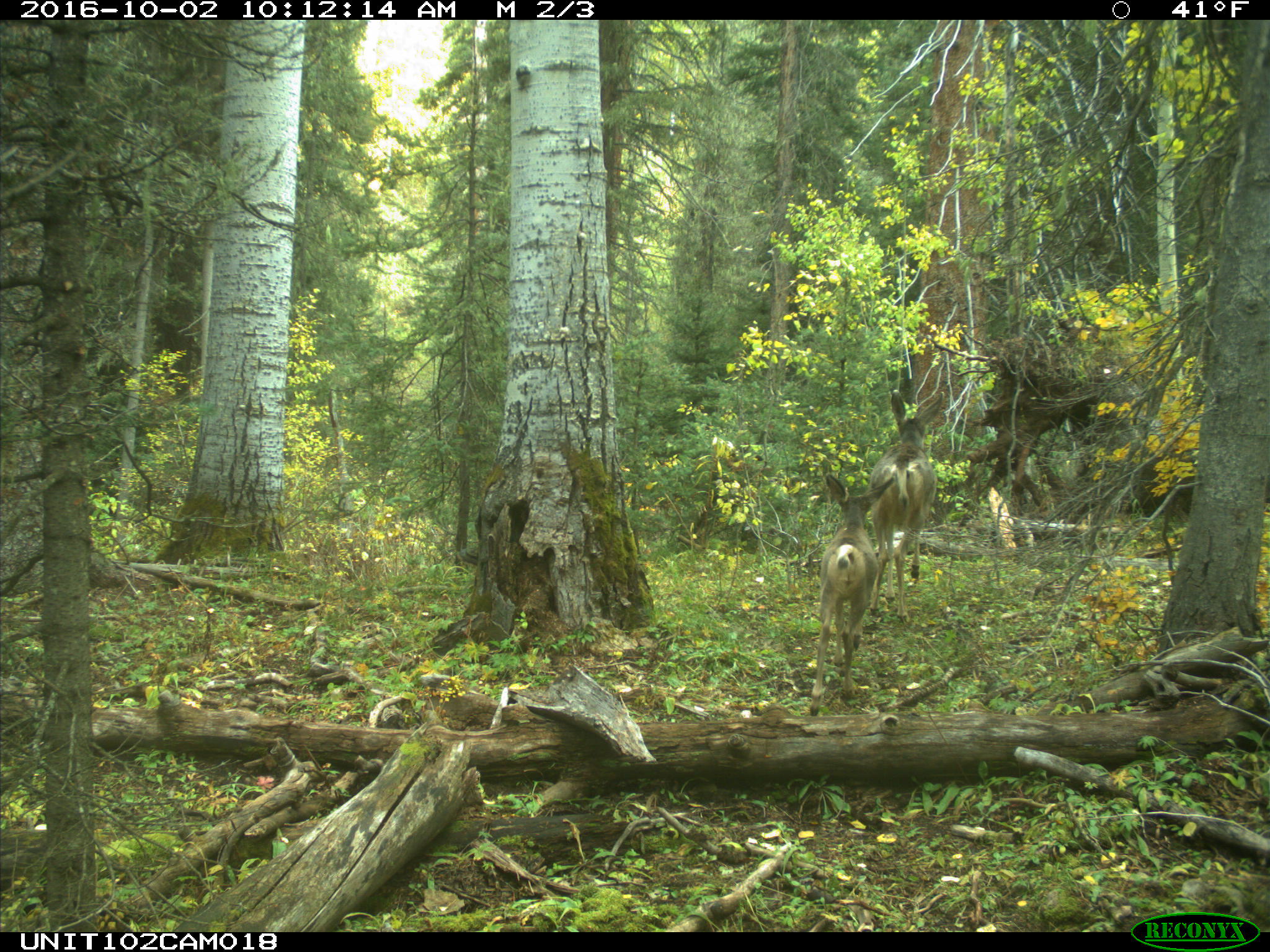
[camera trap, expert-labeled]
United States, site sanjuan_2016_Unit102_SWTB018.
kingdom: Animalia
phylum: Chordata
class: Mammalia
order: Artiodactyla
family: Cervidae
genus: Odocoileus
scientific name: Odocoileus hemionus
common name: mule deer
Odocoileus hemionus (mule deer).